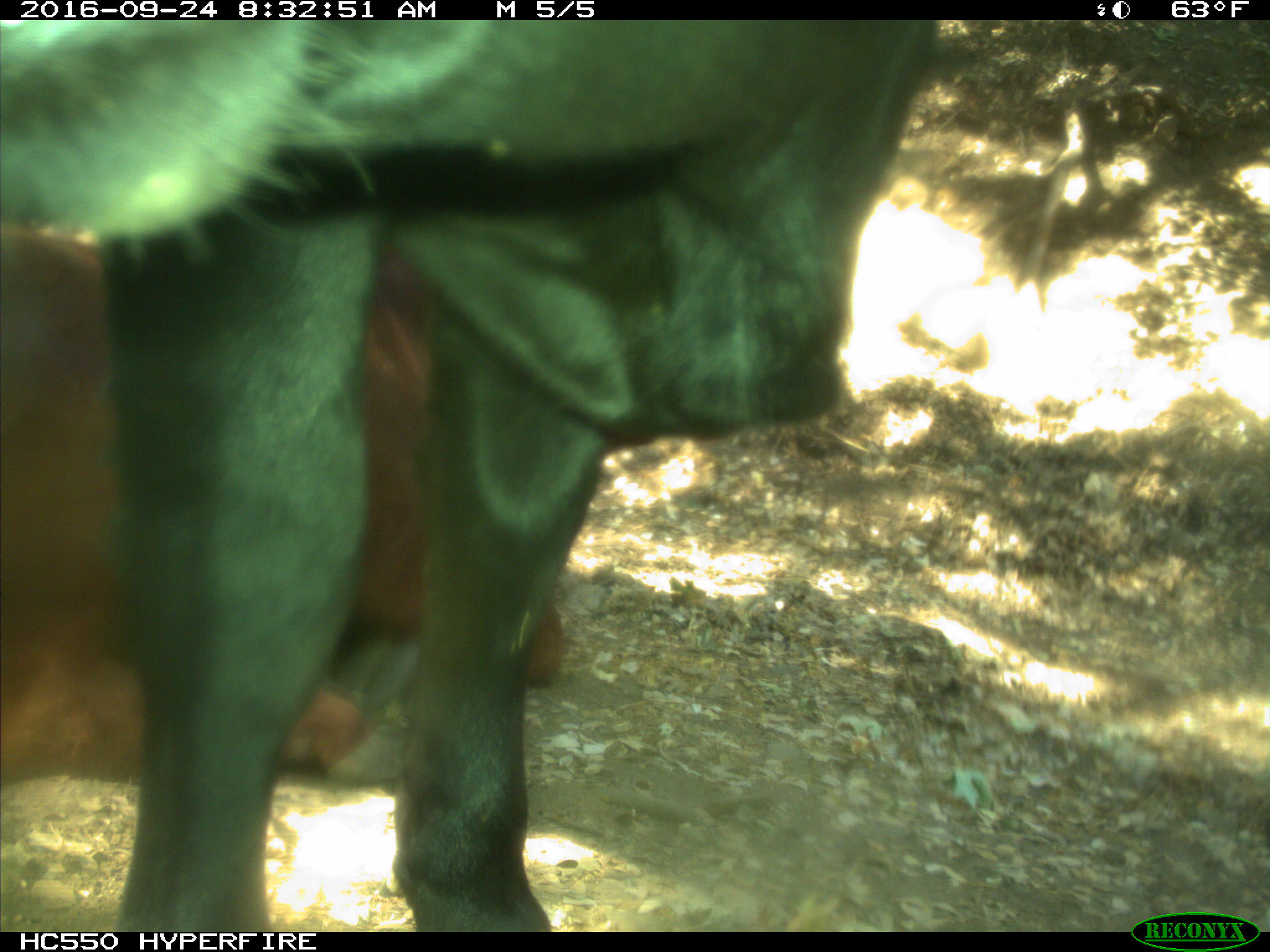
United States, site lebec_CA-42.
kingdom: Animalia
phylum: Chordata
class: Mammalia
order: Artiodactyla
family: Bovidae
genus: Bos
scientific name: Bos taurus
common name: domestic cow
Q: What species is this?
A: Bos taurus (domestic cow).